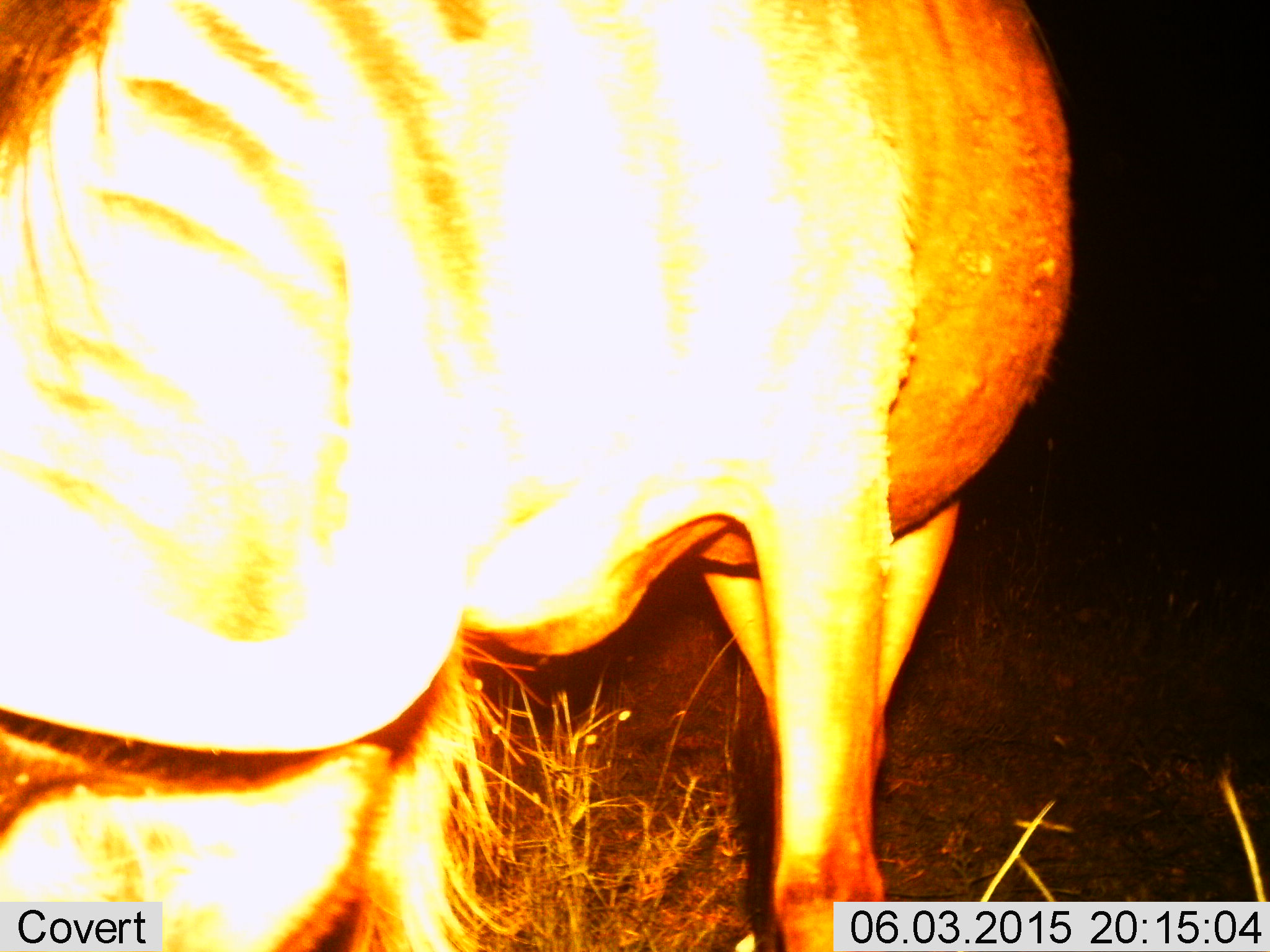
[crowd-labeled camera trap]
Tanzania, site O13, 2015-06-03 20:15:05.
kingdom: Animalia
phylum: Chordata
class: Mammalia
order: Artiodactyla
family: Bovidae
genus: Connochaetes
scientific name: Connochaetes taurinus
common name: blue wildebeest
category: wildebeest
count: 1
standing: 60%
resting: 0%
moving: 0%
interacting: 0%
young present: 0%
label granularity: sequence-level